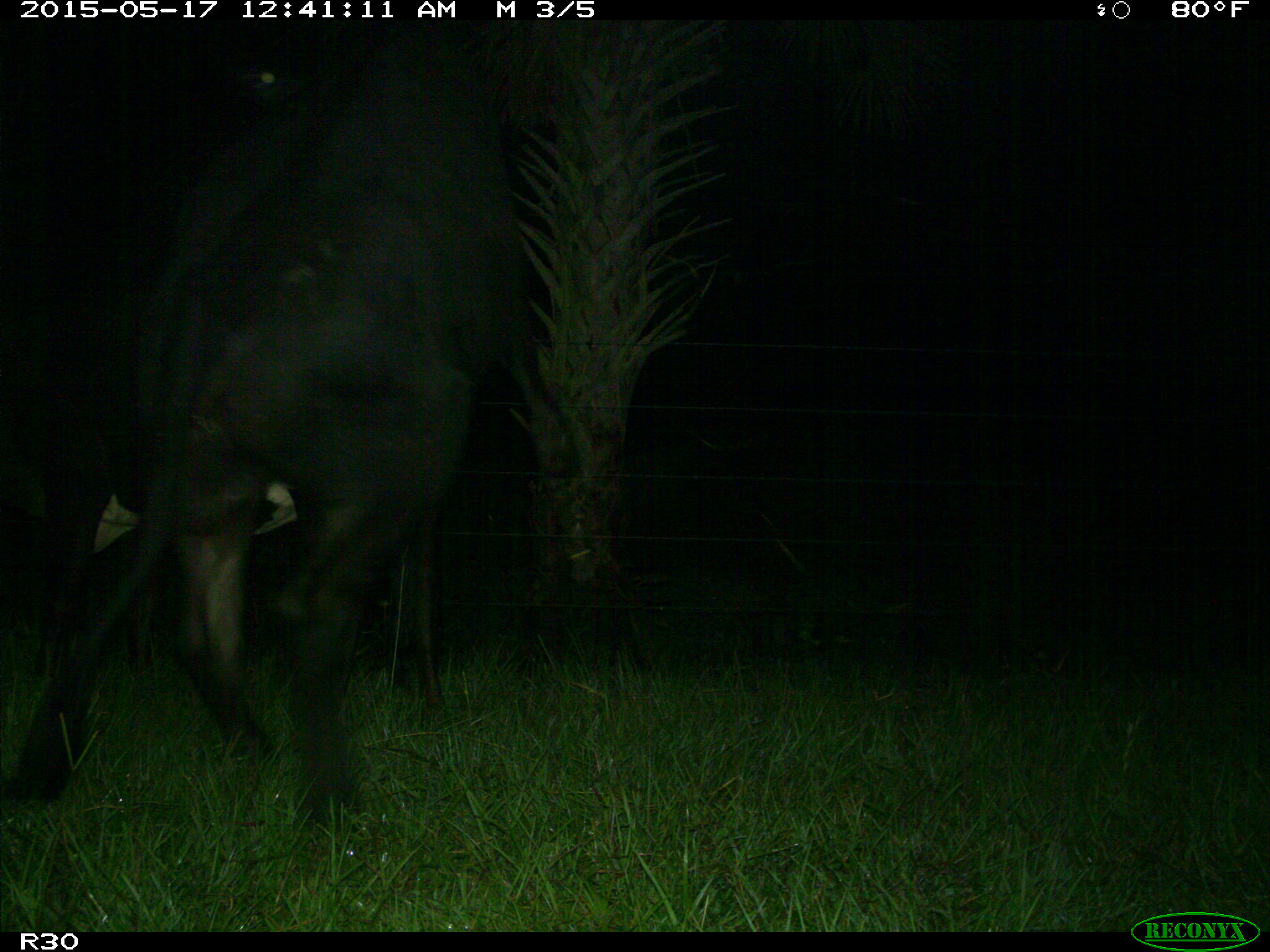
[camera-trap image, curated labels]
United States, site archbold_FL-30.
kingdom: Animalia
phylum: Chordata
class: Mammalia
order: Artiodactyla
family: Bovidae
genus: Bos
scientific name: Bos taurus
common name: domestic cow